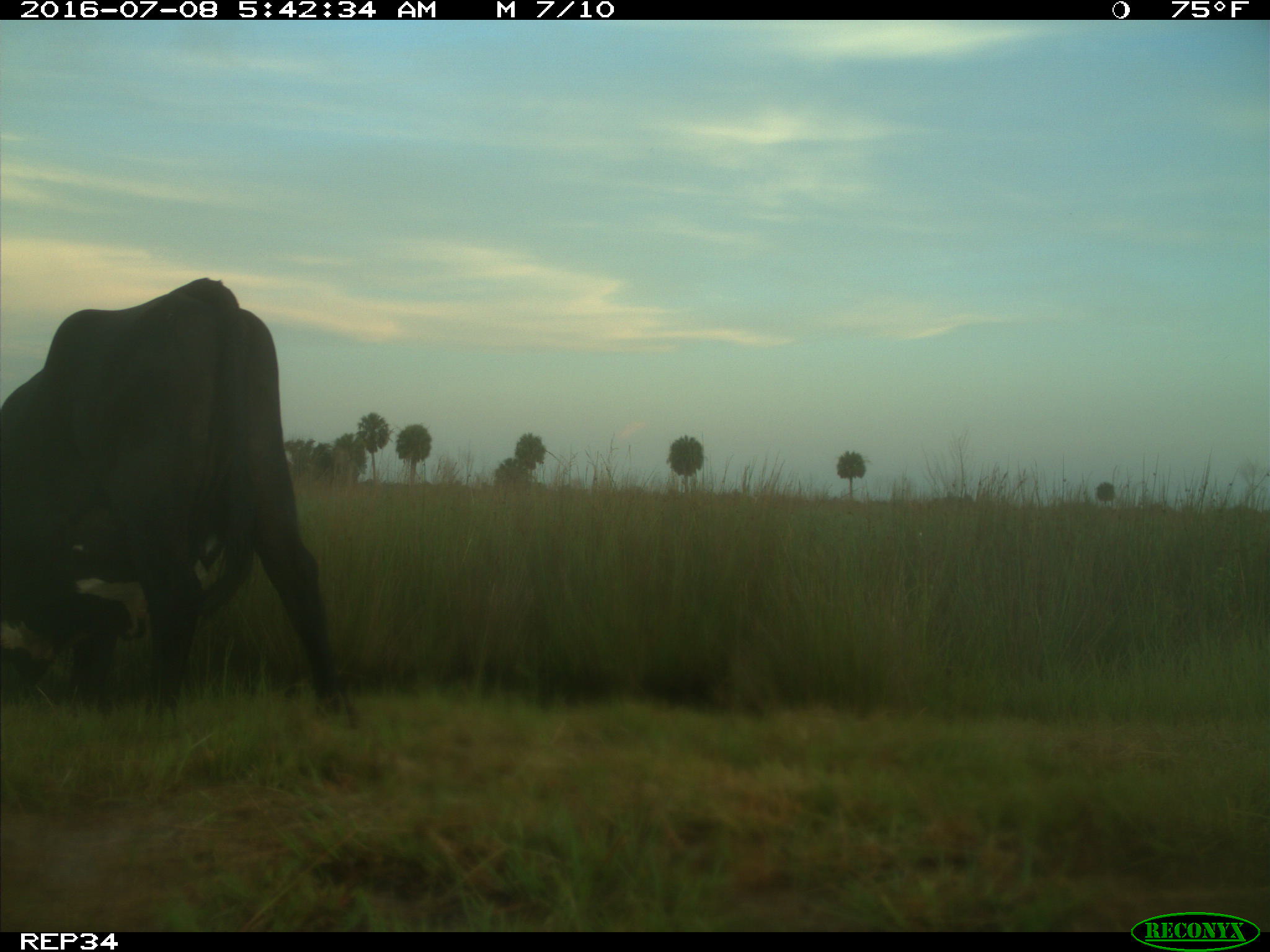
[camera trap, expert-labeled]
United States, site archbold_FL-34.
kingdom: Animalia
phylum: Chordata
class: Mammalia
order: Artiodactyla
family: Bovidae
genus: Bos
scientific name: Bos taurus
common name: domestic cow